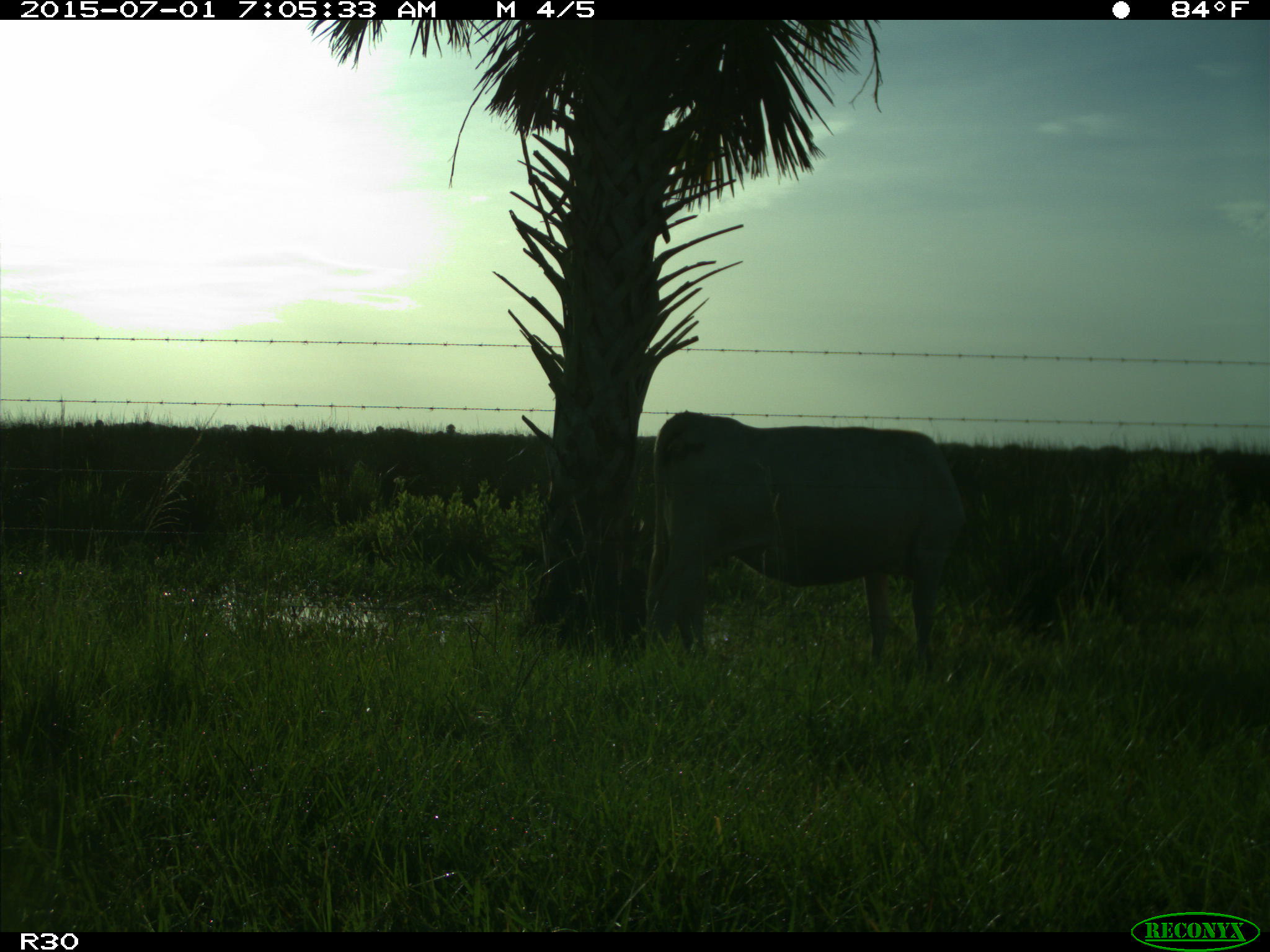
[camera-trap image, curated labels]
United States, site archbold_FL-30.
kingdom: Animalia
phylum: Chordata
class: Mammalia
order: Artiodactyla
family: Bovidae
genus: Bos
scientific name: Bos taurus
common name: domestic cow